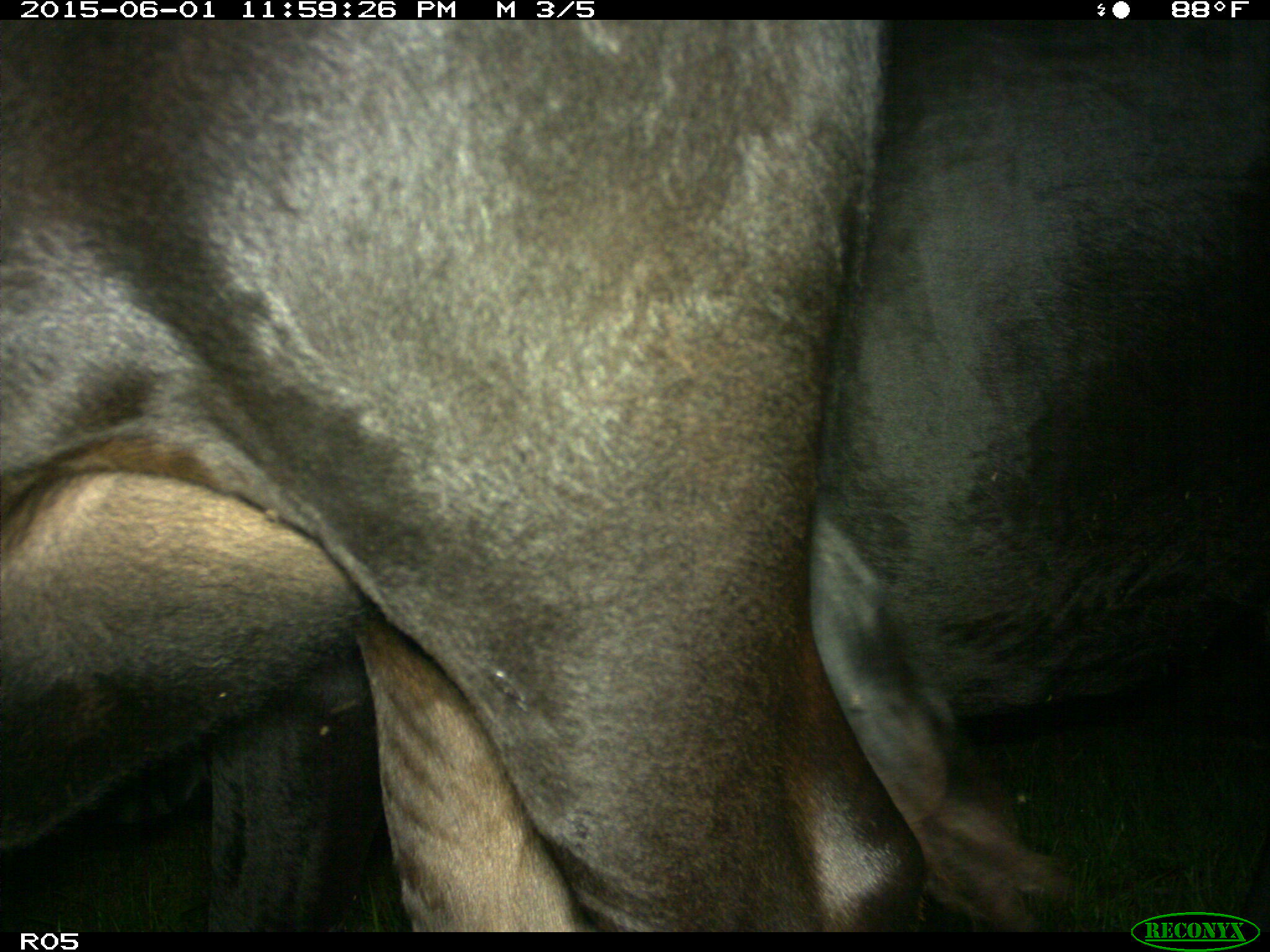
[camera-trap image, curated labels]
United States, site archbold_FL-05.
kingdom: Animalia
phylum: Chordata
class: Mammalia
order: Artiodactyla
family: Bovidae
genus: Bos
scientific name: Bos taurus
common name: domestic cow